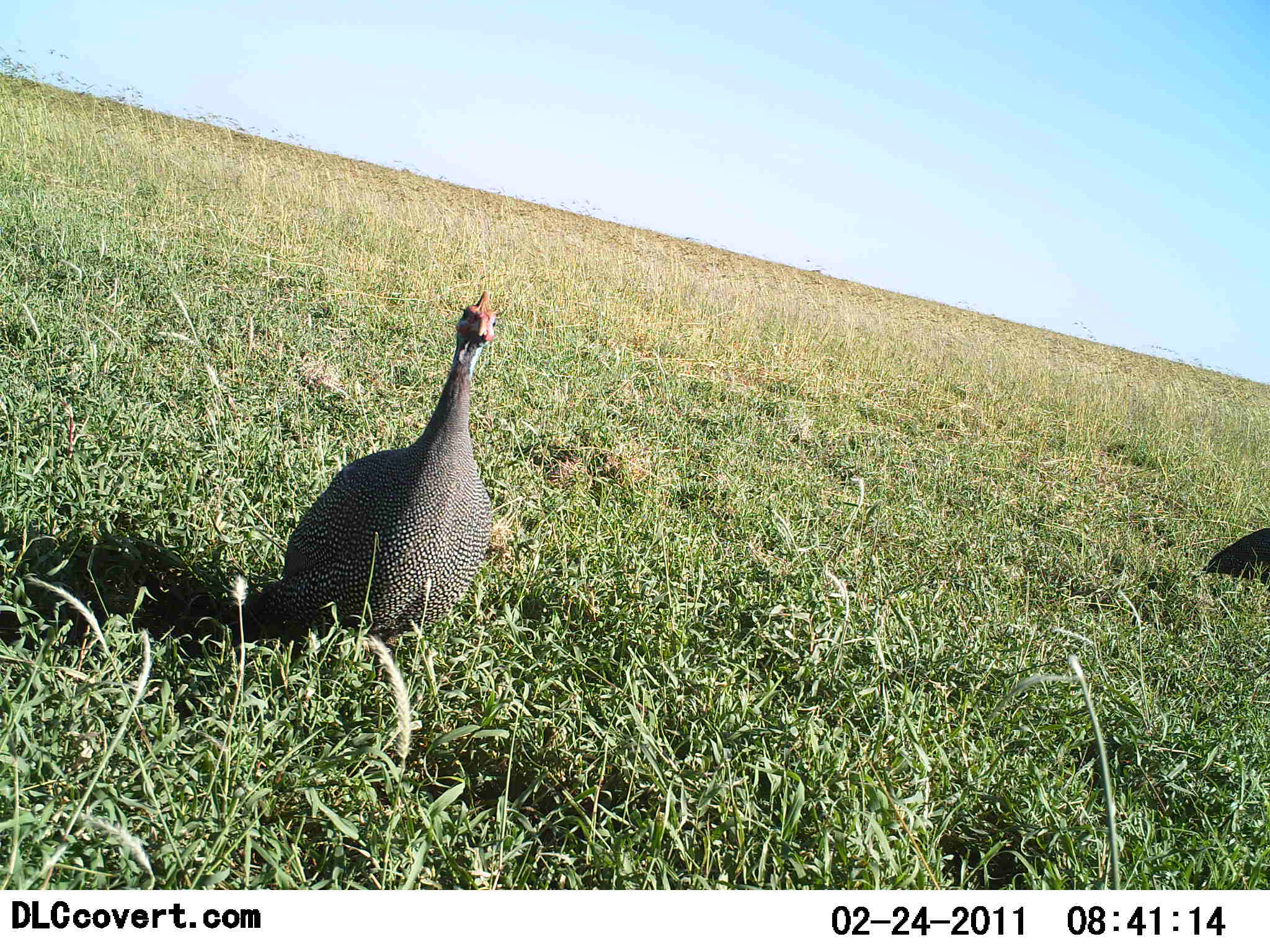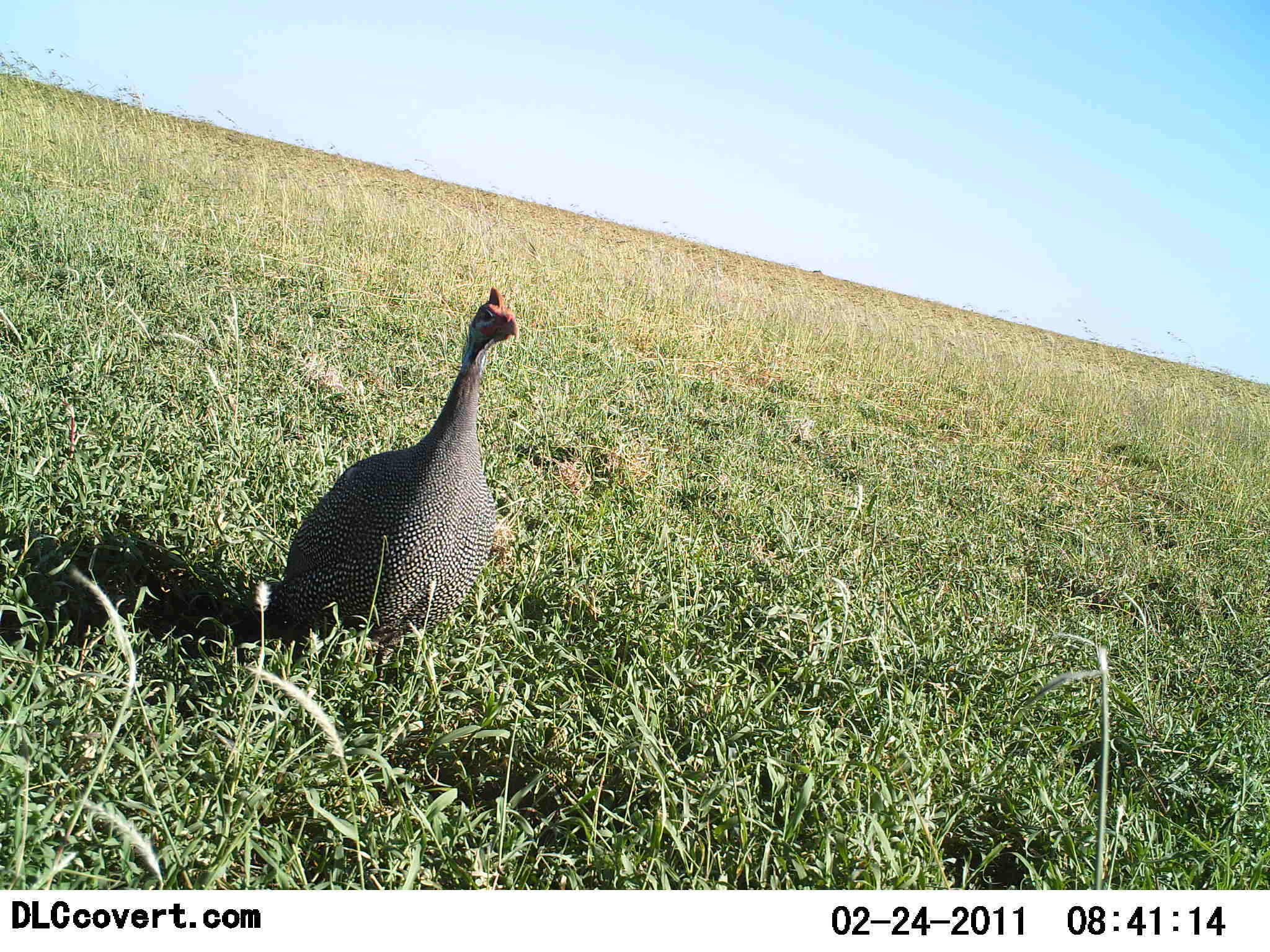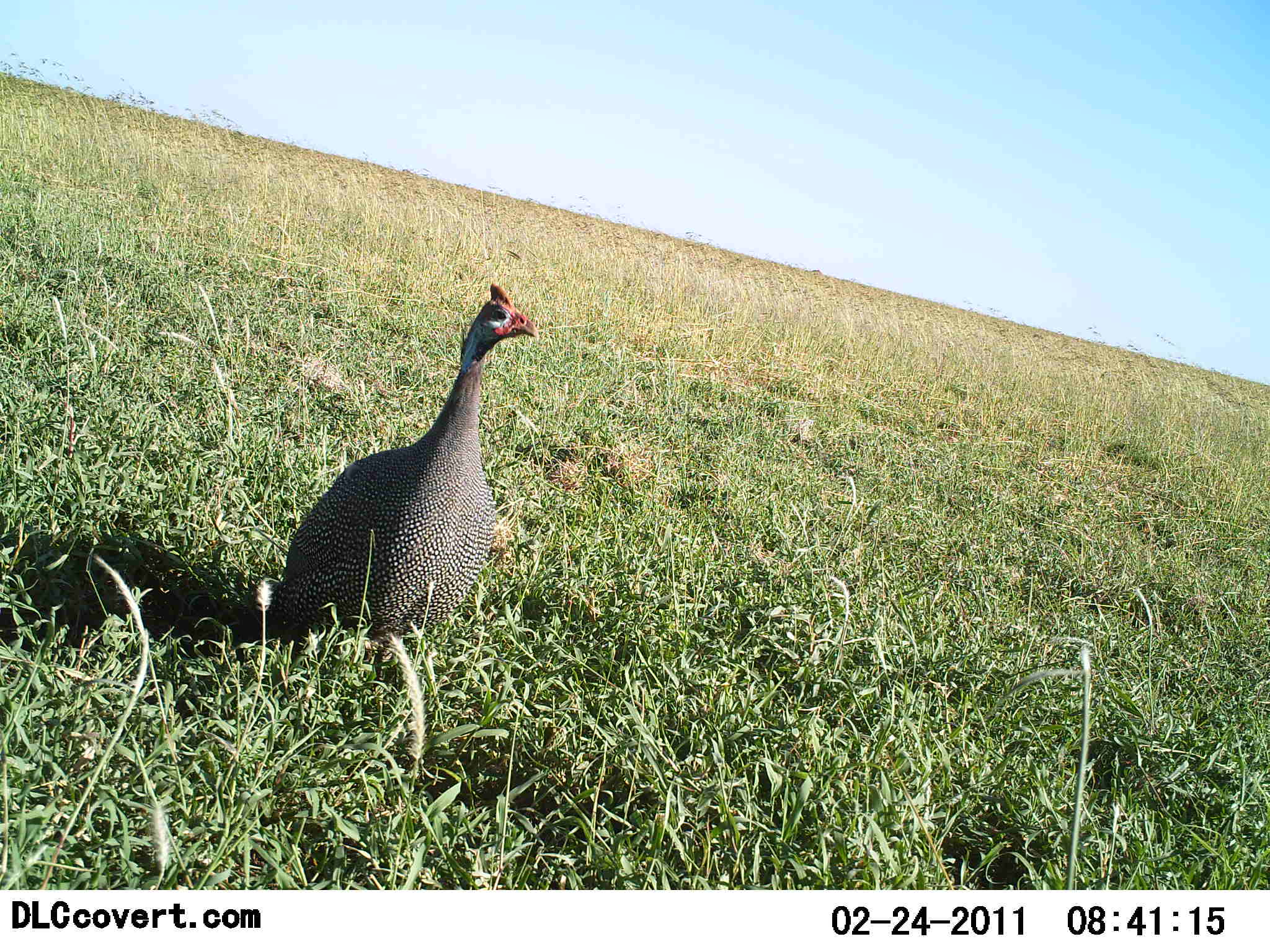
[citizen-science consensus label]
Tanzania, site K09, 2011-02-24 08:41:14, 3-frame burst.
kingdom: Animalia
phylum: Chordata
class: Aves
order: Galliformes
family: Numididae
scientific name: Numididae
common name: guinea fowl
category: guineafowl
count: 2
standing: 80%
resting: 20%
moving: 20%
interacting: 0%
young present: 0%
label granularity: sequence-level